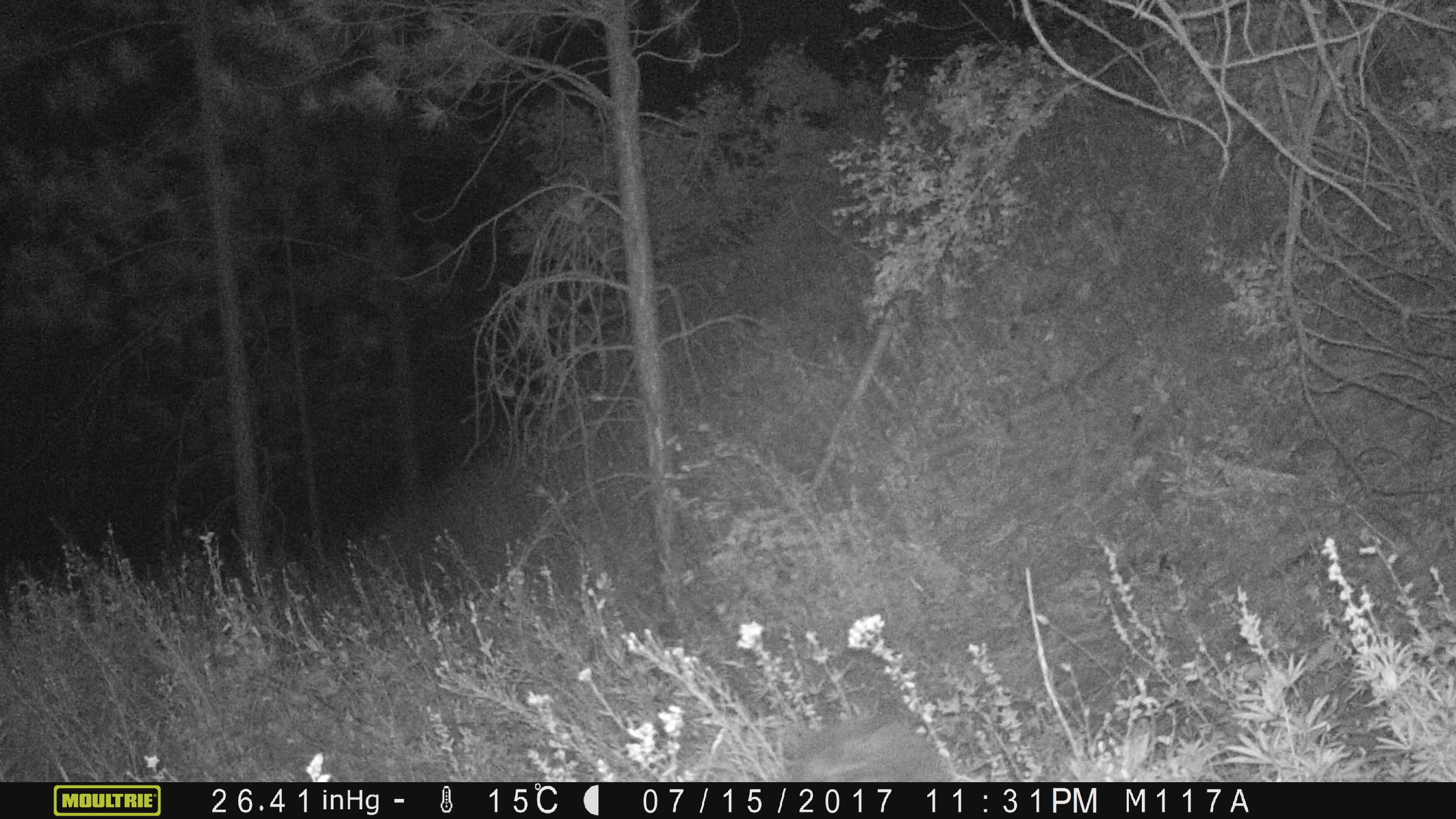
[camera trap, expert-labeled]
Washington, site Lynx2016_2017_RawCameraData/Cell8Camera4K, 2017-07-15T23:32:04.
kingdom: Animalia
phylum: Chordata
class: Mammalia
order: Carnivora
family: Mephitidae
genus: Mephitis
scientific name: Mephitis mephitis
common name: striped skunk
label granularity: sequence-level